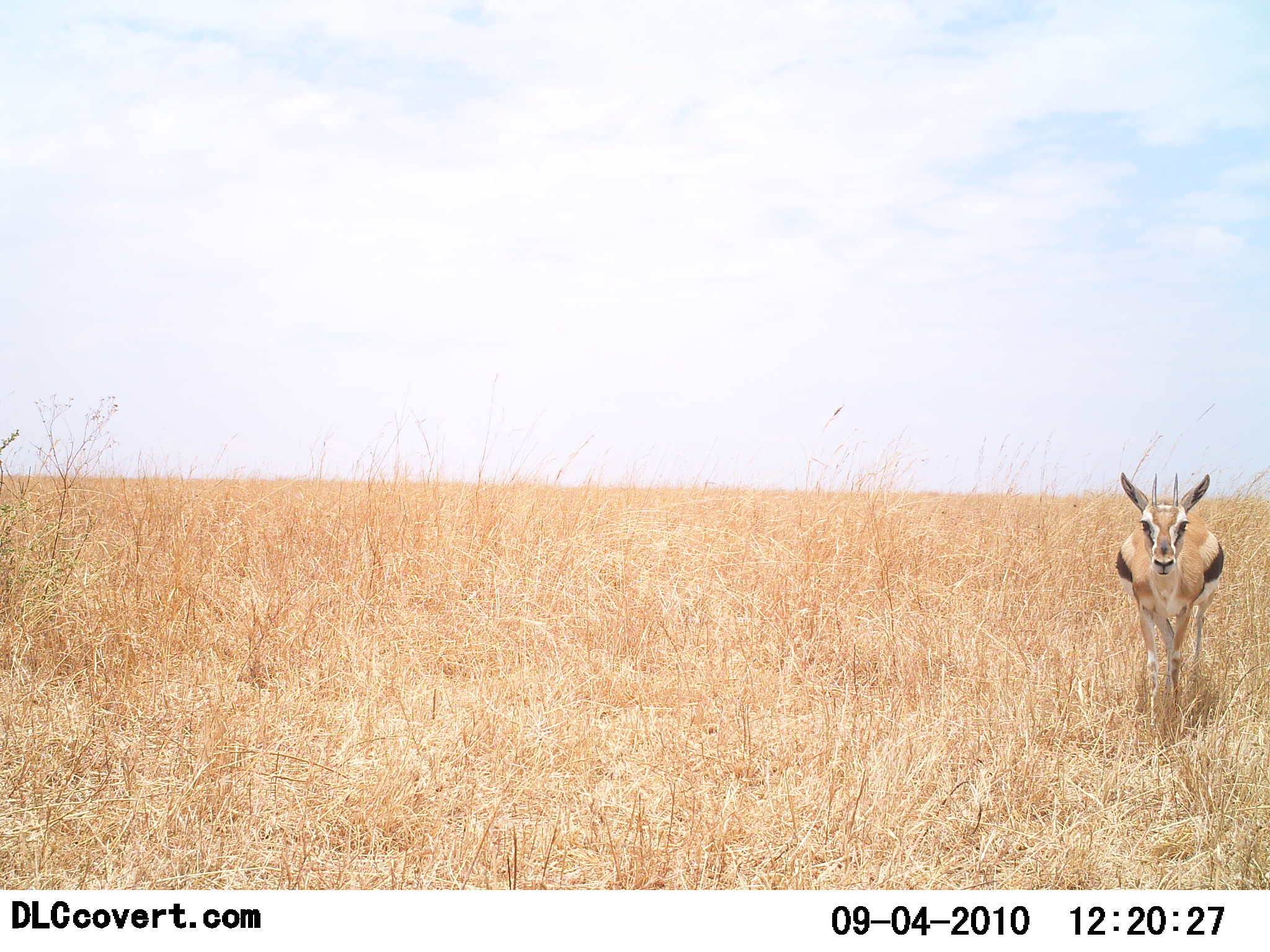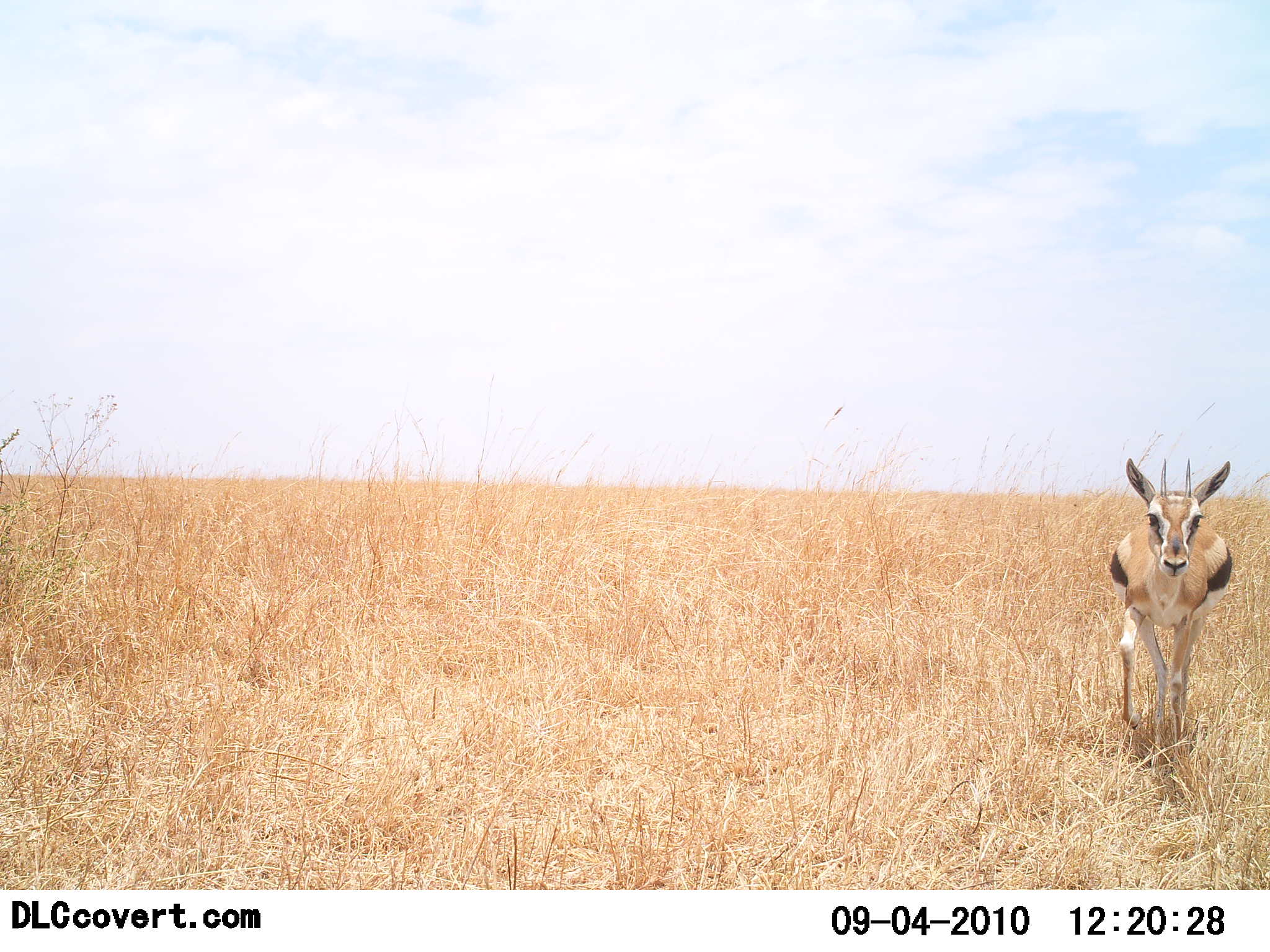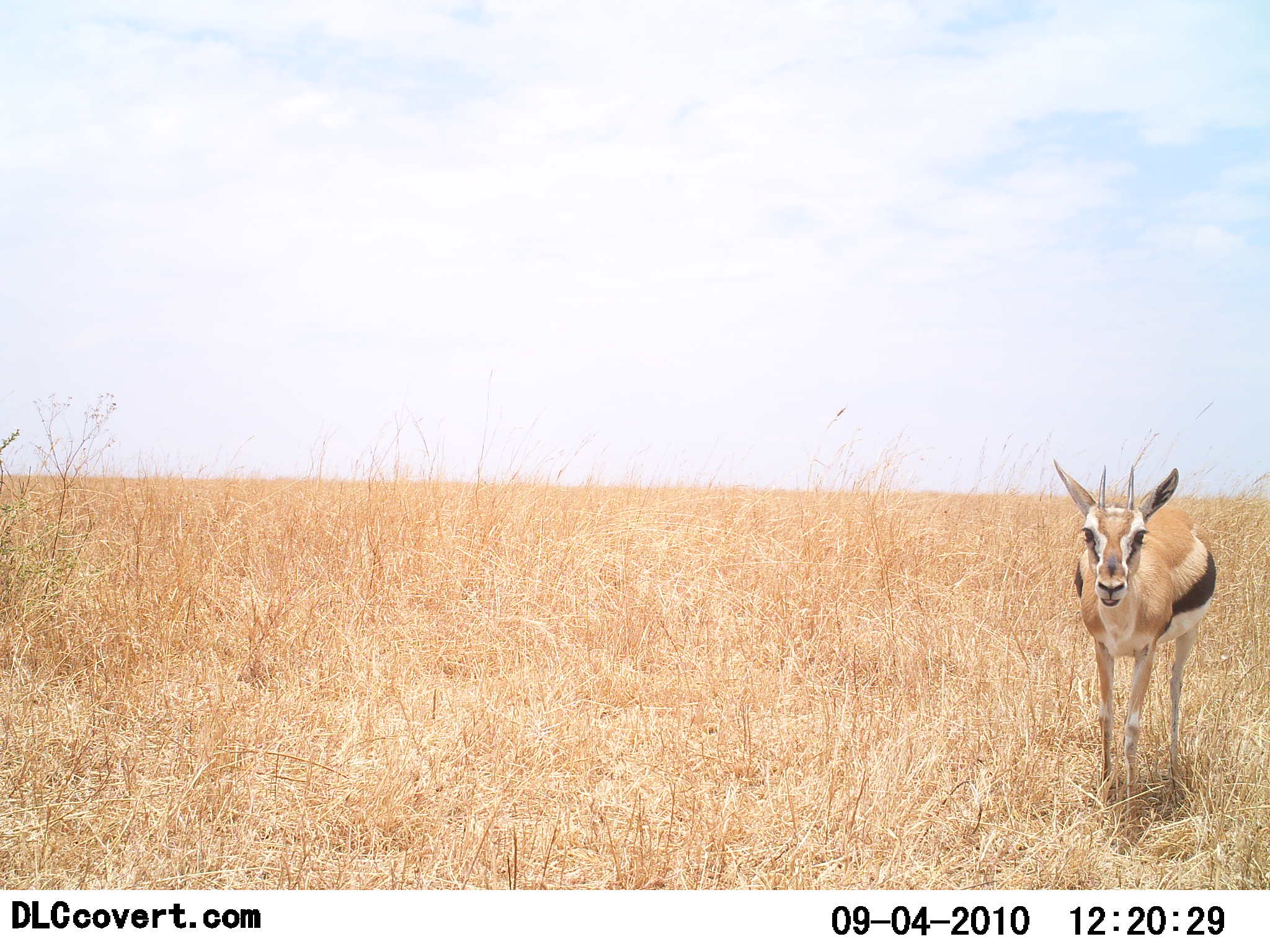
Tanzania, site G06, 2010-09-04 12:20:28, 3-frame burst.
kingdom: Animalia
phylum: Chordata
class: Mammalia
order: Artiodactyla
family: Bovidae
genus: Eudorcas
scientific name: Eudorcas thomsonii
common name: thomson's gazelle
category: gazellethomsons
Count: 1.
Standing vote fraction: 6%.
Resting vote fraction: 0%.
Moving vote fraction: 94%.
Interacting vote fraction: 0%.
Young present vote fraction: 0%.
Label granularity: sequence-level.